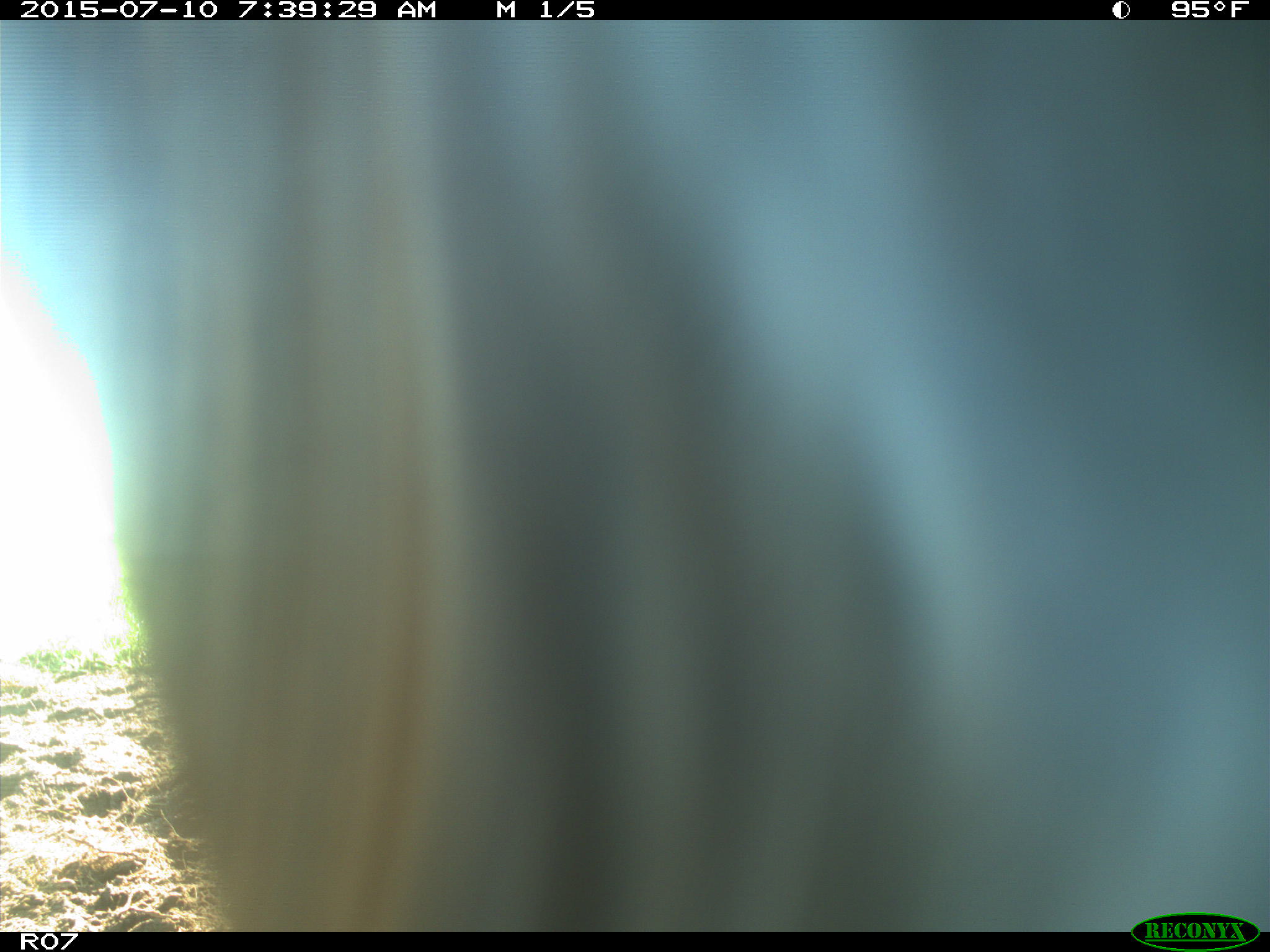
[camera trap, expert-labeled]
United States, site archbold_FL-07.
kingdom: Animalia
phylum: Chordata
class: Mammalia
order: Artiodactyla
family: Bovidae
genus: Bos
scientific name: Bos taurus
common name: domestic cow